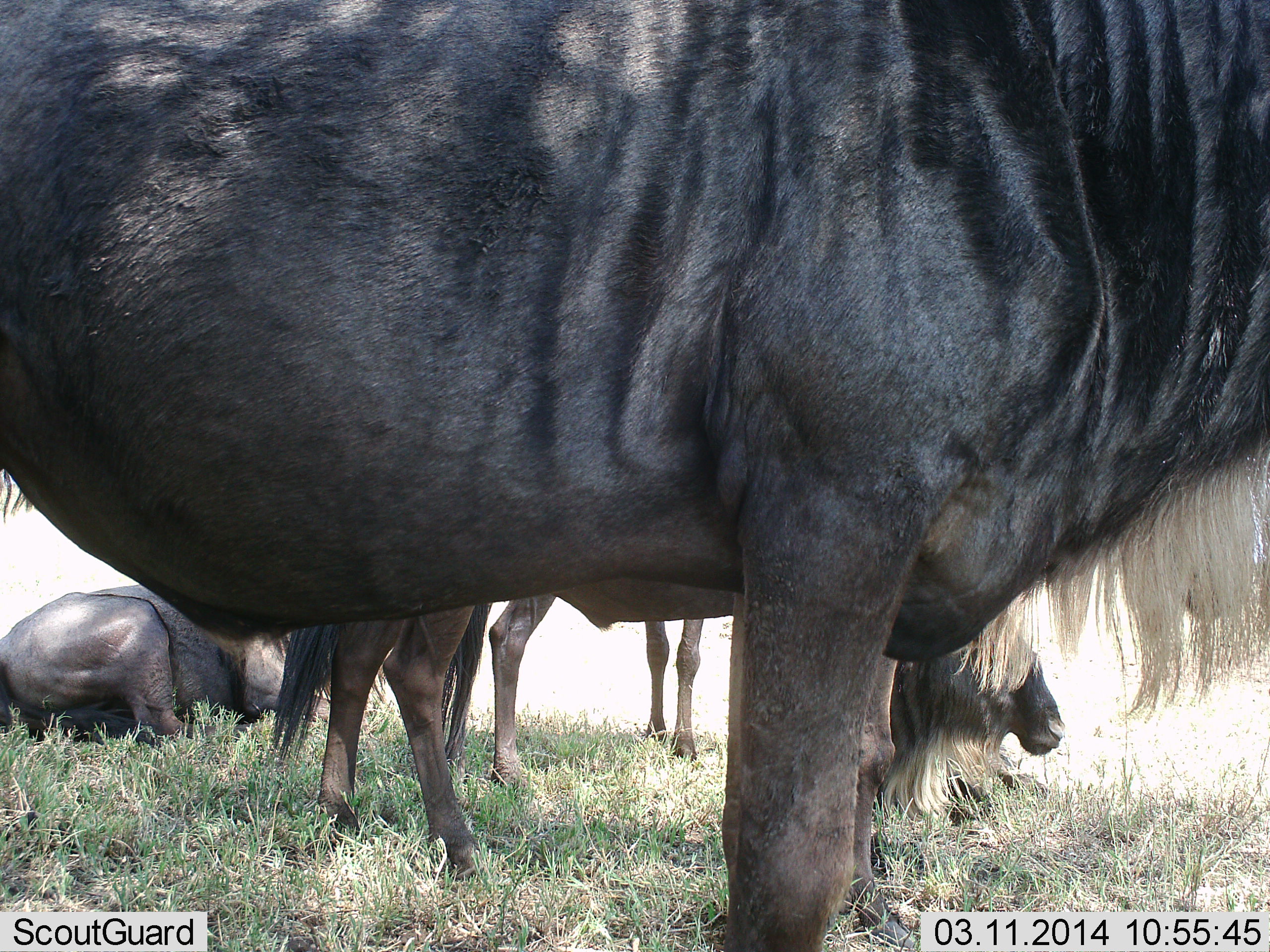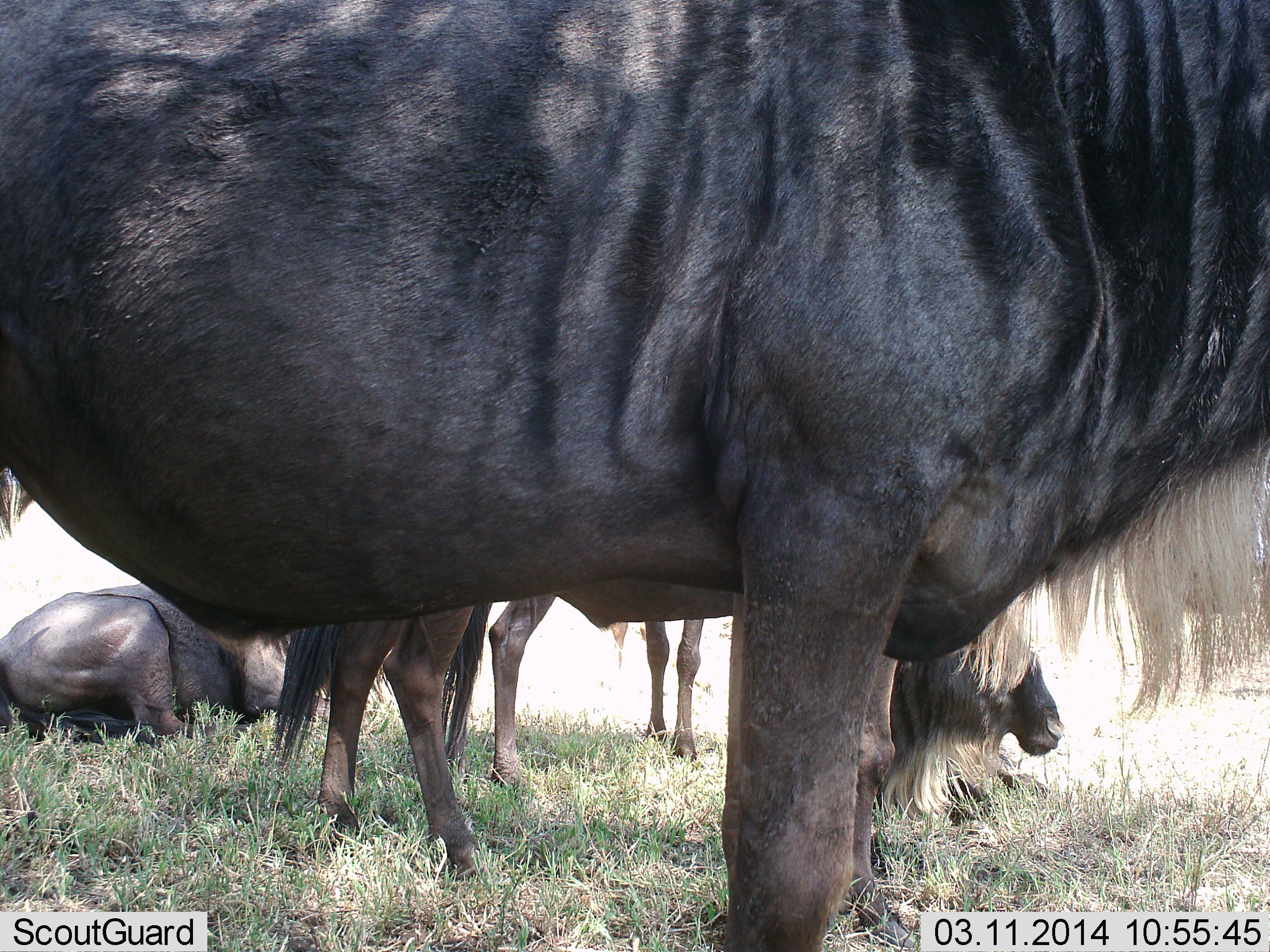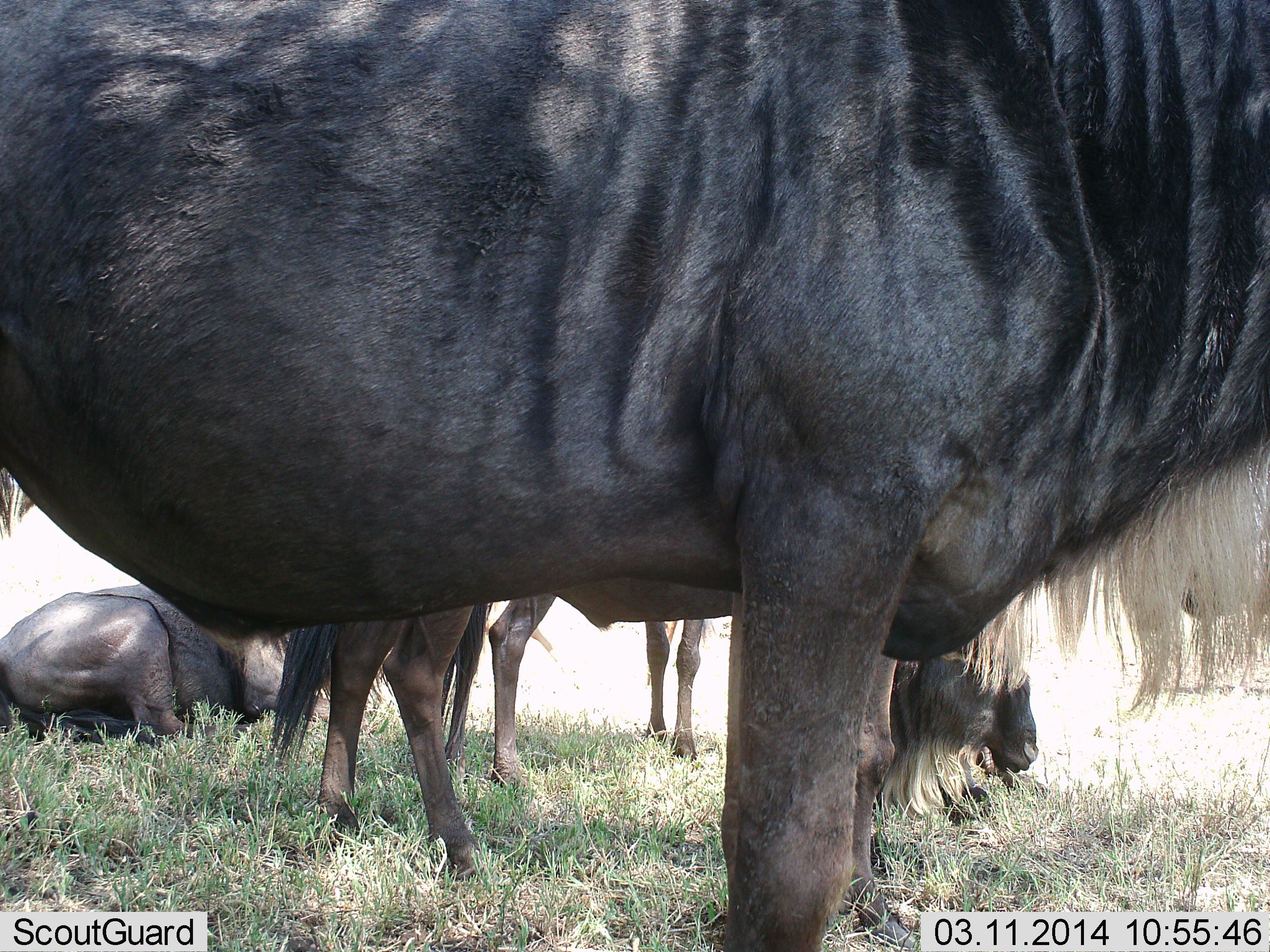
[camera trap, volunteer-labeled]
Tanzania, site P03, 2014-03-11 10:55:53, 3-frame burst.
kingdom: Animalia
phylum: Chordata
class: Mammalia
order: Artiodactyla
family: Bovidae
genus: Connochaetes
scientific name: Connochaetes taurinus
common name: blue wildebeest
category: wildebeest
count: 5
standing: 80%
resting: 80%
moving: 0%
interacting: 0%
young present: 10%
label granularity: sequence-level